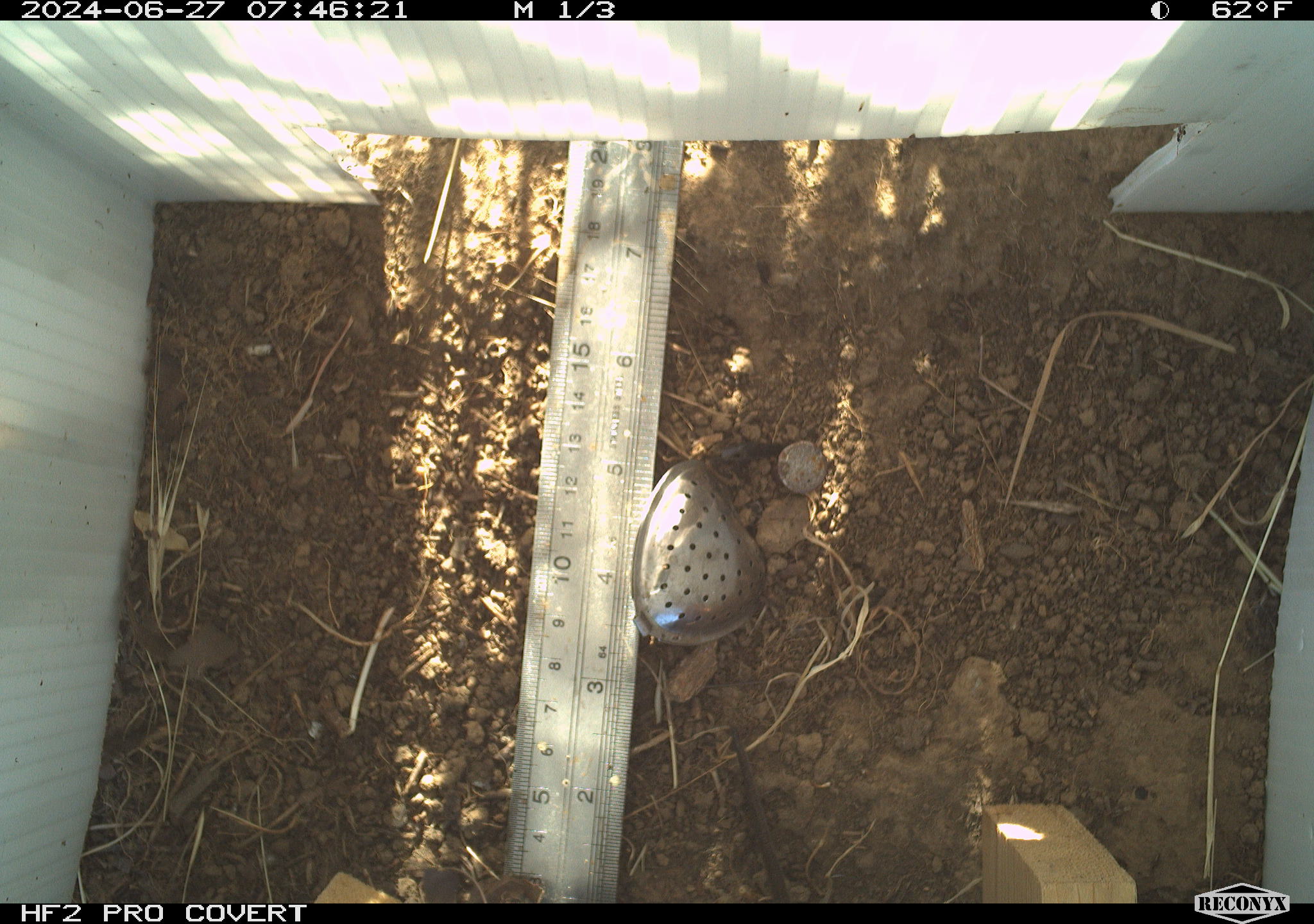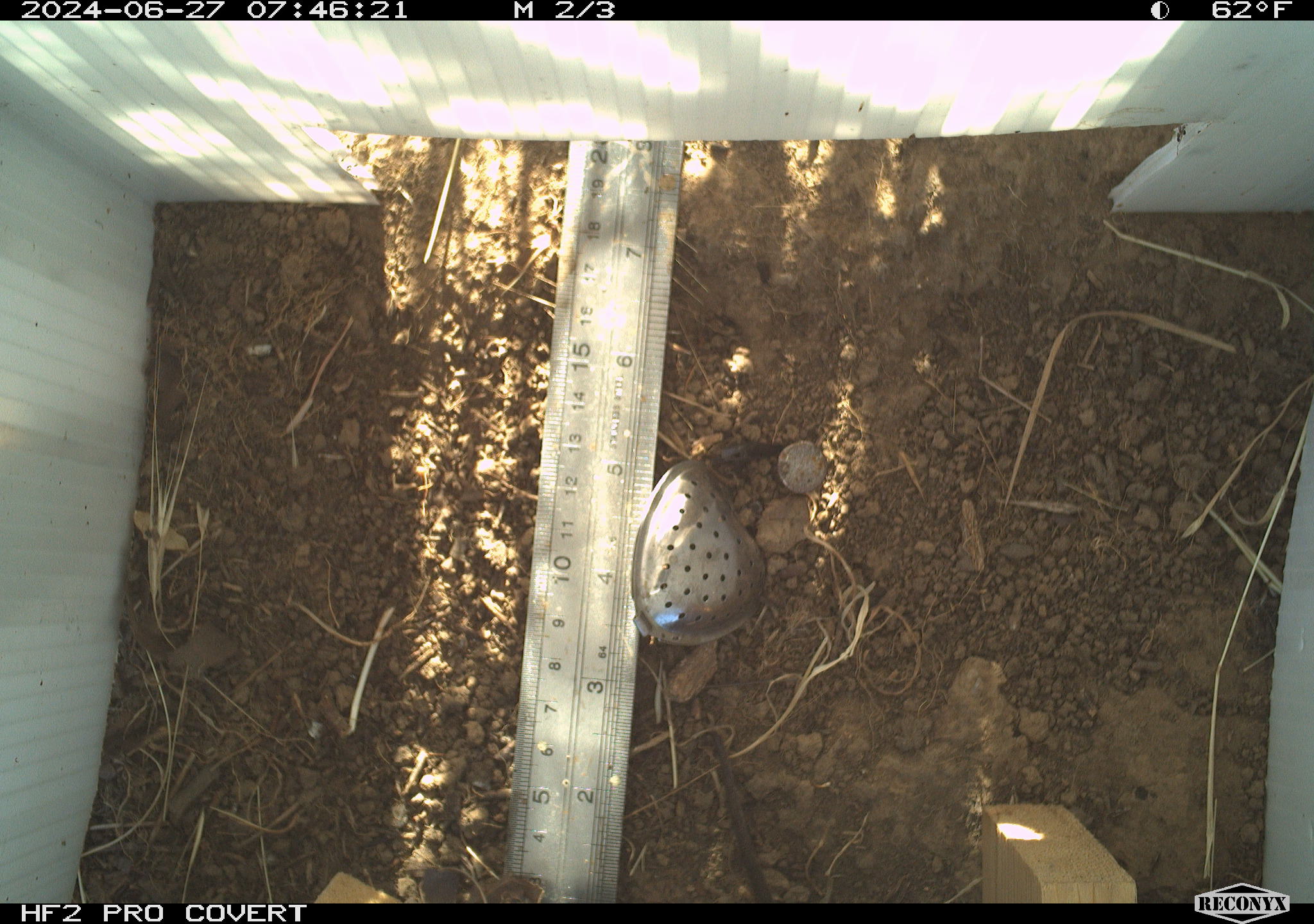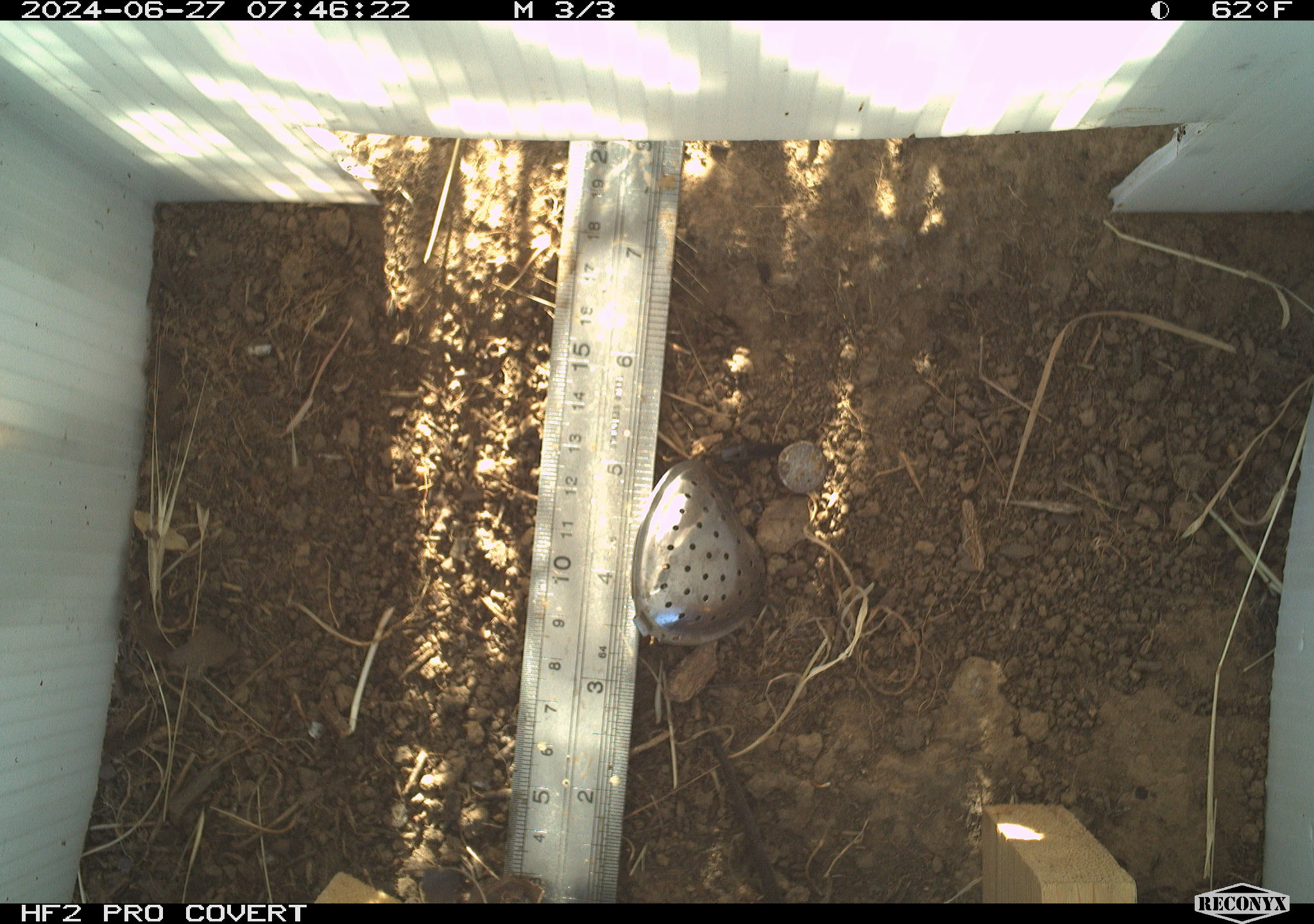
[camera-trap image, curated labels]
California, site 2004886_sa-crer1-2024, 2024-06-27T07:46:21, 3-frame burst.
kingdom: Animalia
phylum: Chordata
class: Mammalia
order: Rodentia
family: Cricetidae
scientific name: Arvicolinae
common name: voles, lemmings, and muskrats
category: arvicolinae subfamily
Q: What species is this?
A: Arvicolinae subfamily (voles, lemmings, and muskrats) (Arvicolinae).